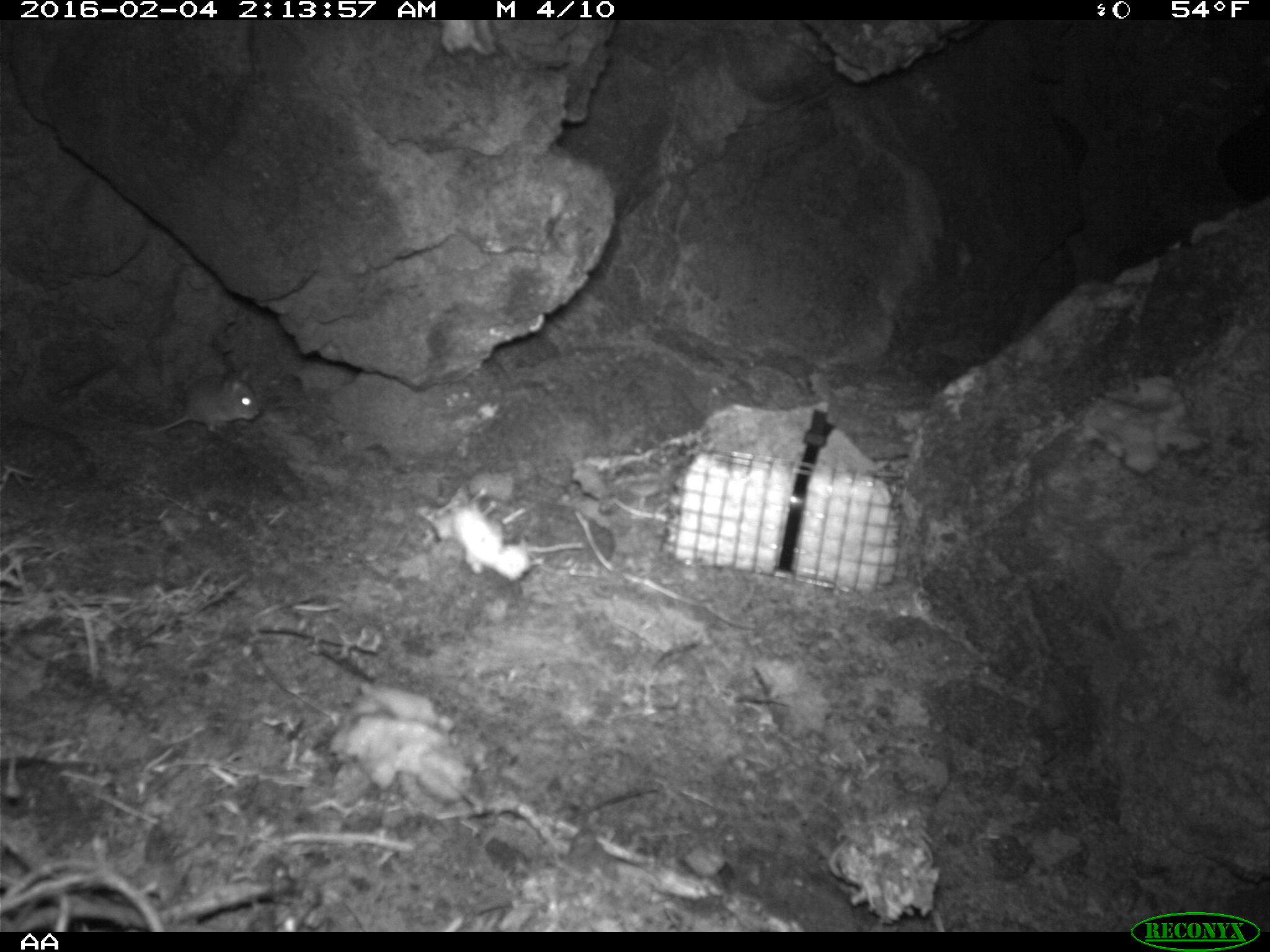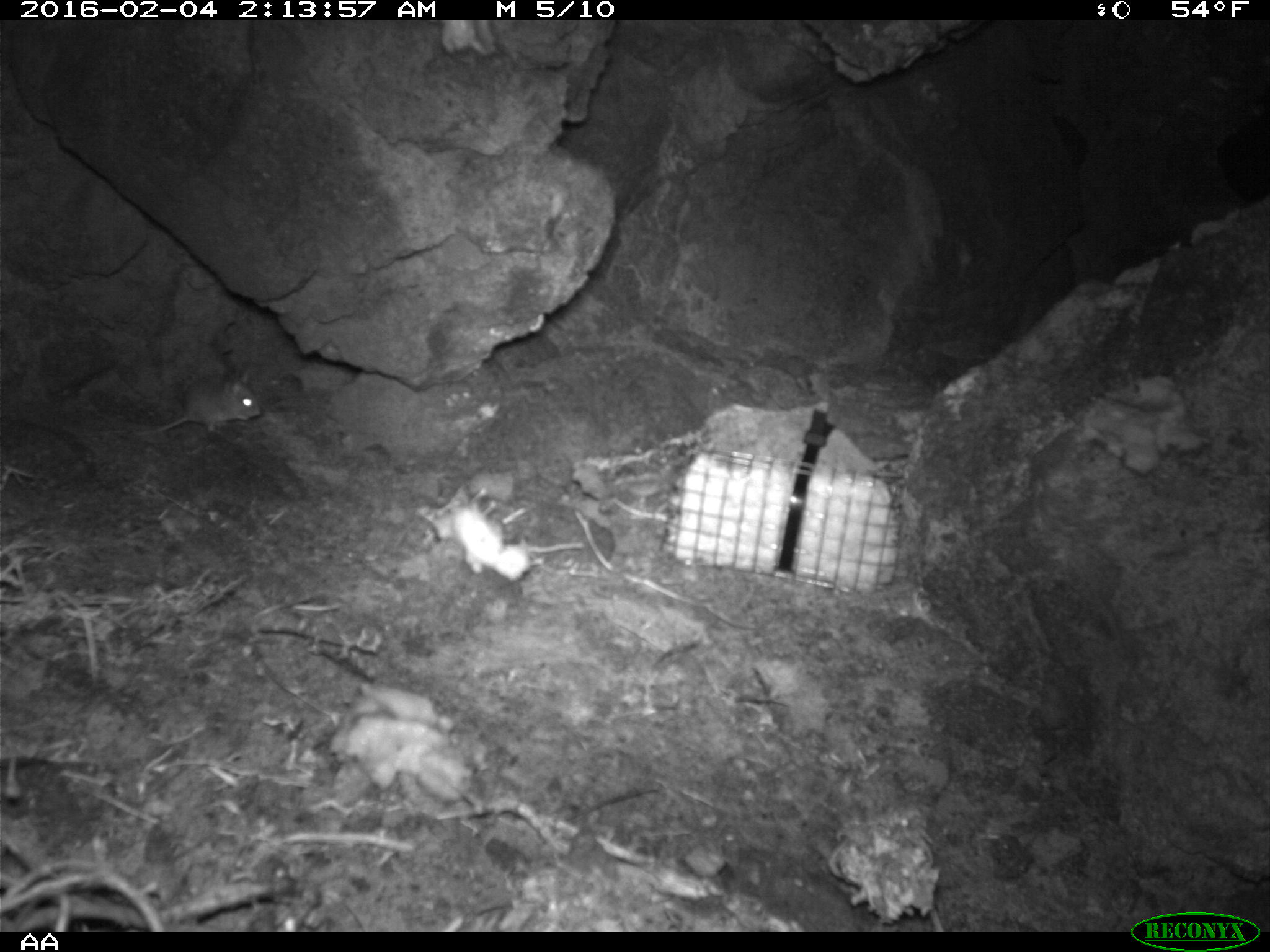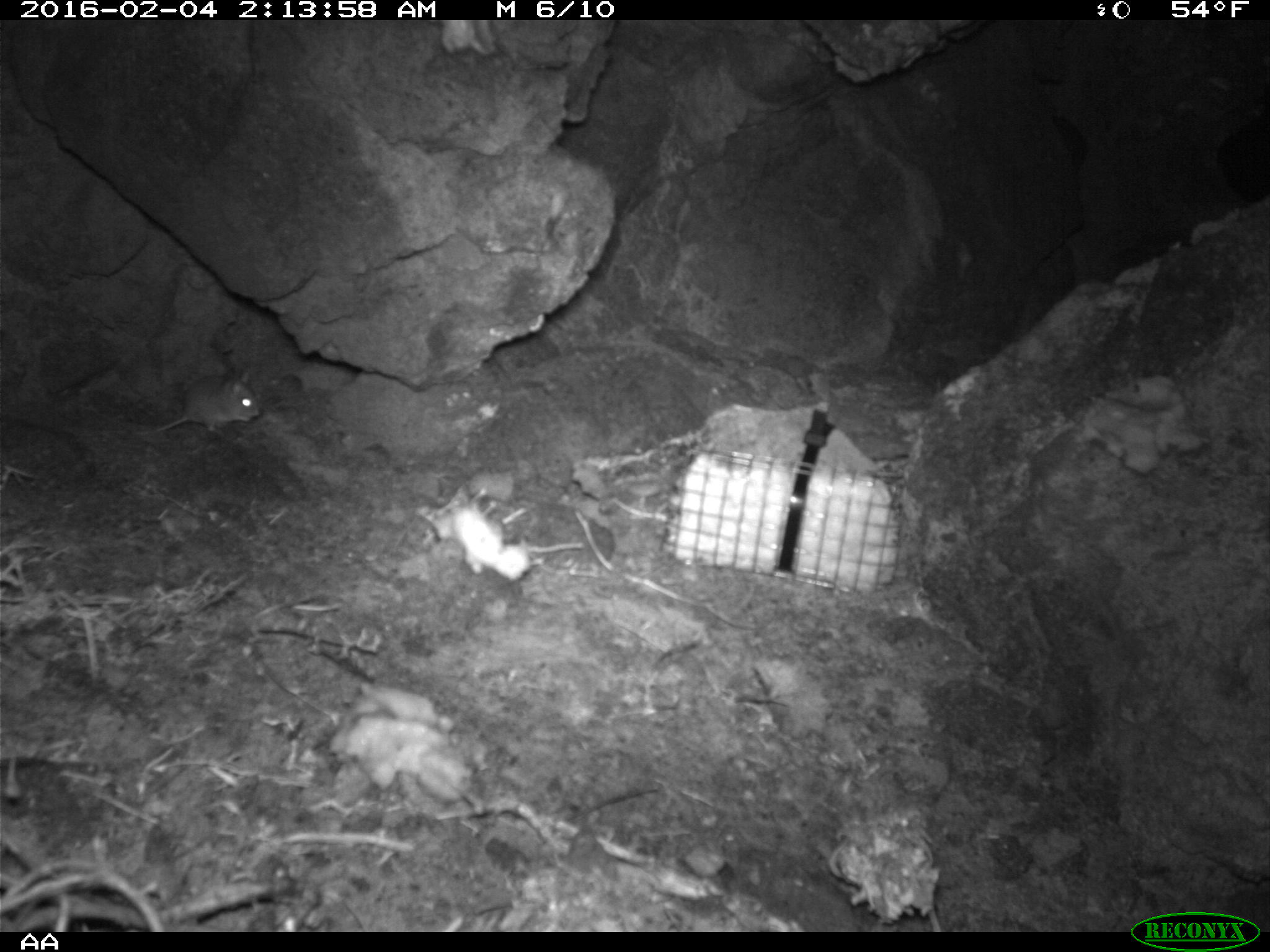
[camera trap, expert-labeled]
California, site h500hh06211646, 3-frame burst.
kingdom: Animalia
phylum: Chordata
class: Mammalia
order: Rodentia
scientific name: Rodentia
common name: rodent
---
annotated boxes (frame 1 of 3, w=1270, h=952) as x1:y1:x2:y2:
rodent: 135:366:259:435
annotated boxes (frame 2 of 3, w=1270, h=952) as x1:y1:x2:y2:
rodent: 134:370:260:435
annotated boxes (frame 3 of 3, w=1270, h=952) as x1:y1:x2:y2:
rodent: 131:372:260:437